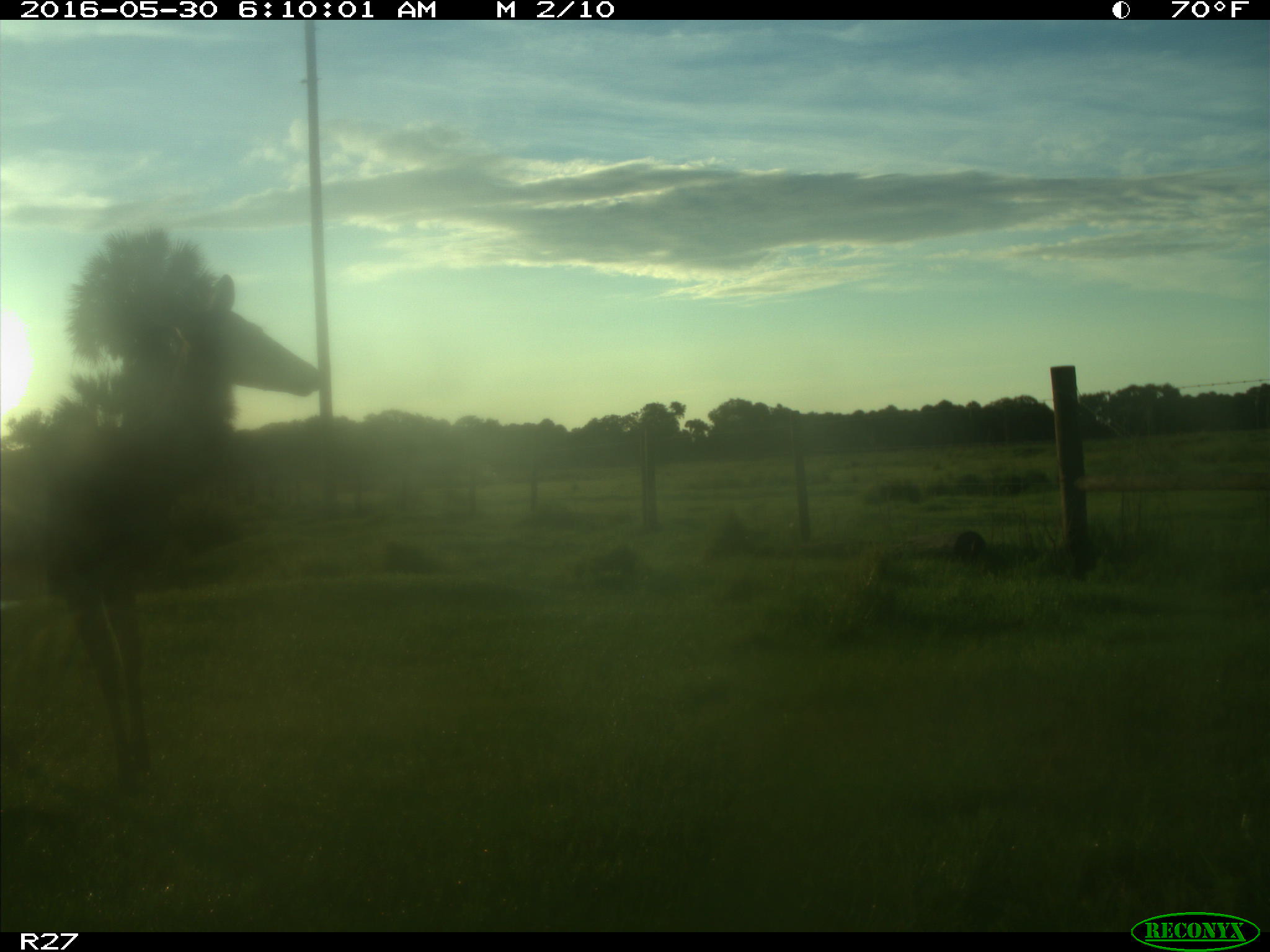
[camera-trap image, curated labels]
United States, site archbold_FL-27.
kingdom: Animalia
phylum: Chordata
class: Mammalia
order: Artiodactyla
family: Cervidae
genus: Odocoileus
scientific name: Odocoileus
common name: deer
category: unidentified deer